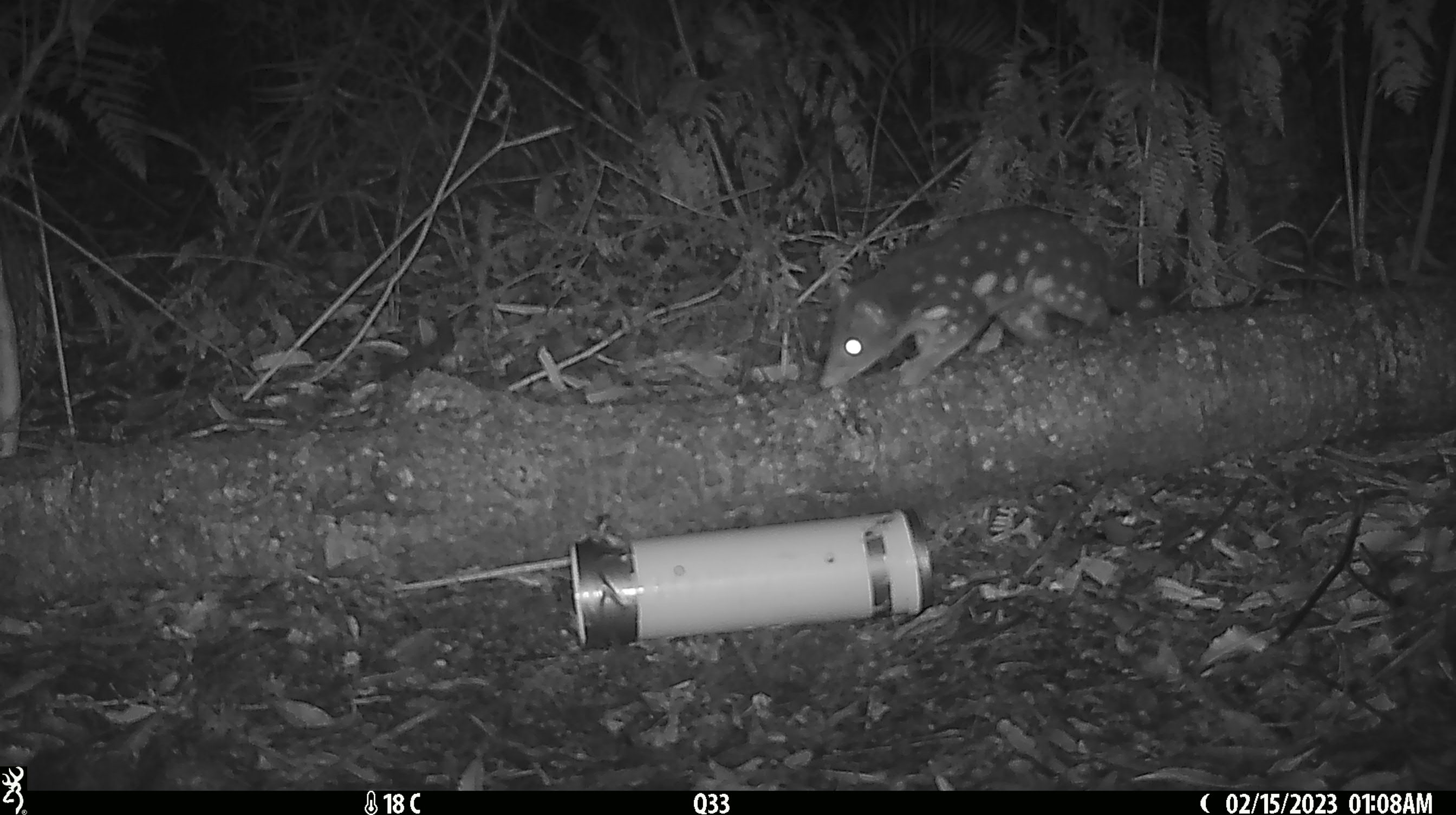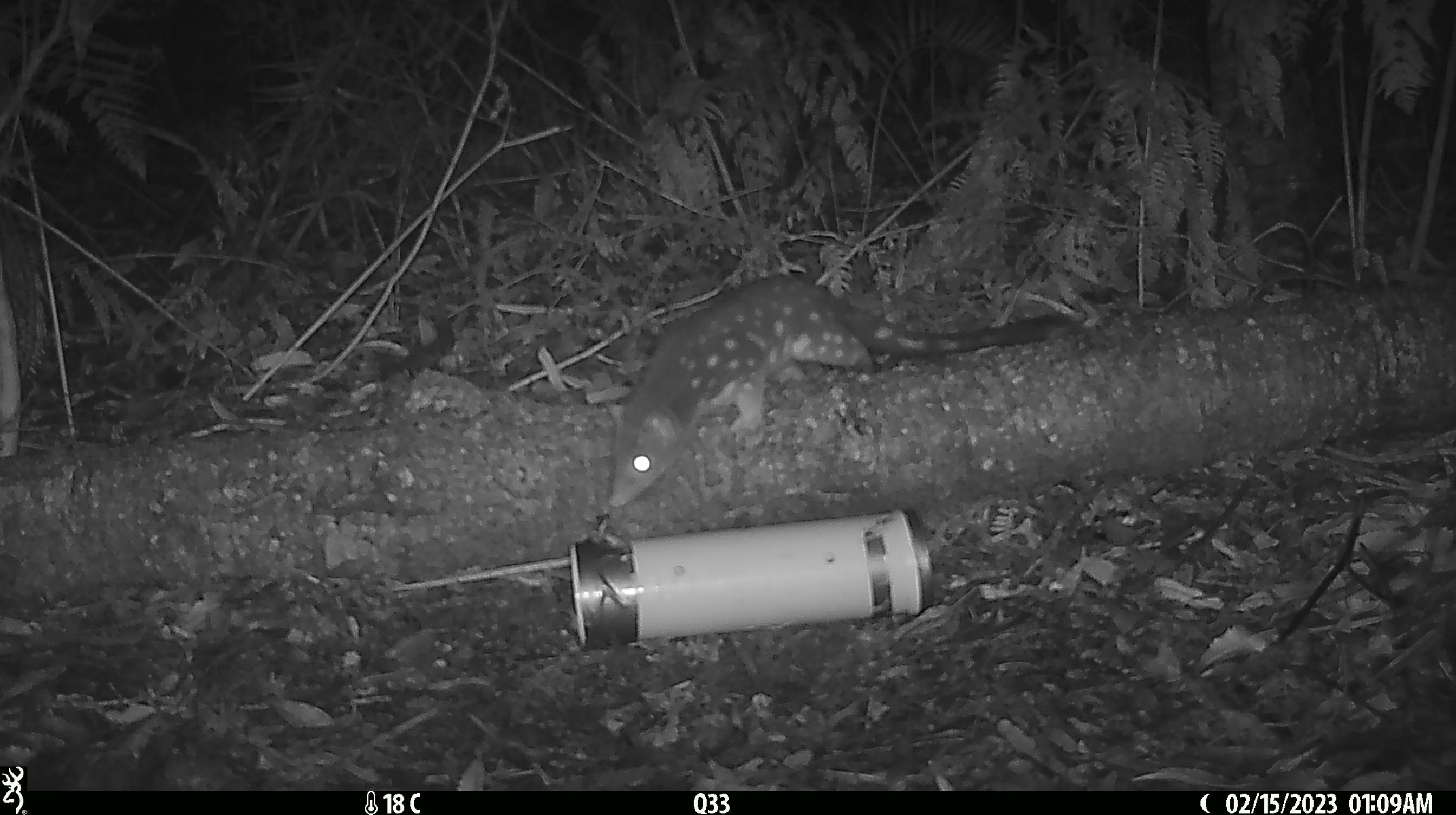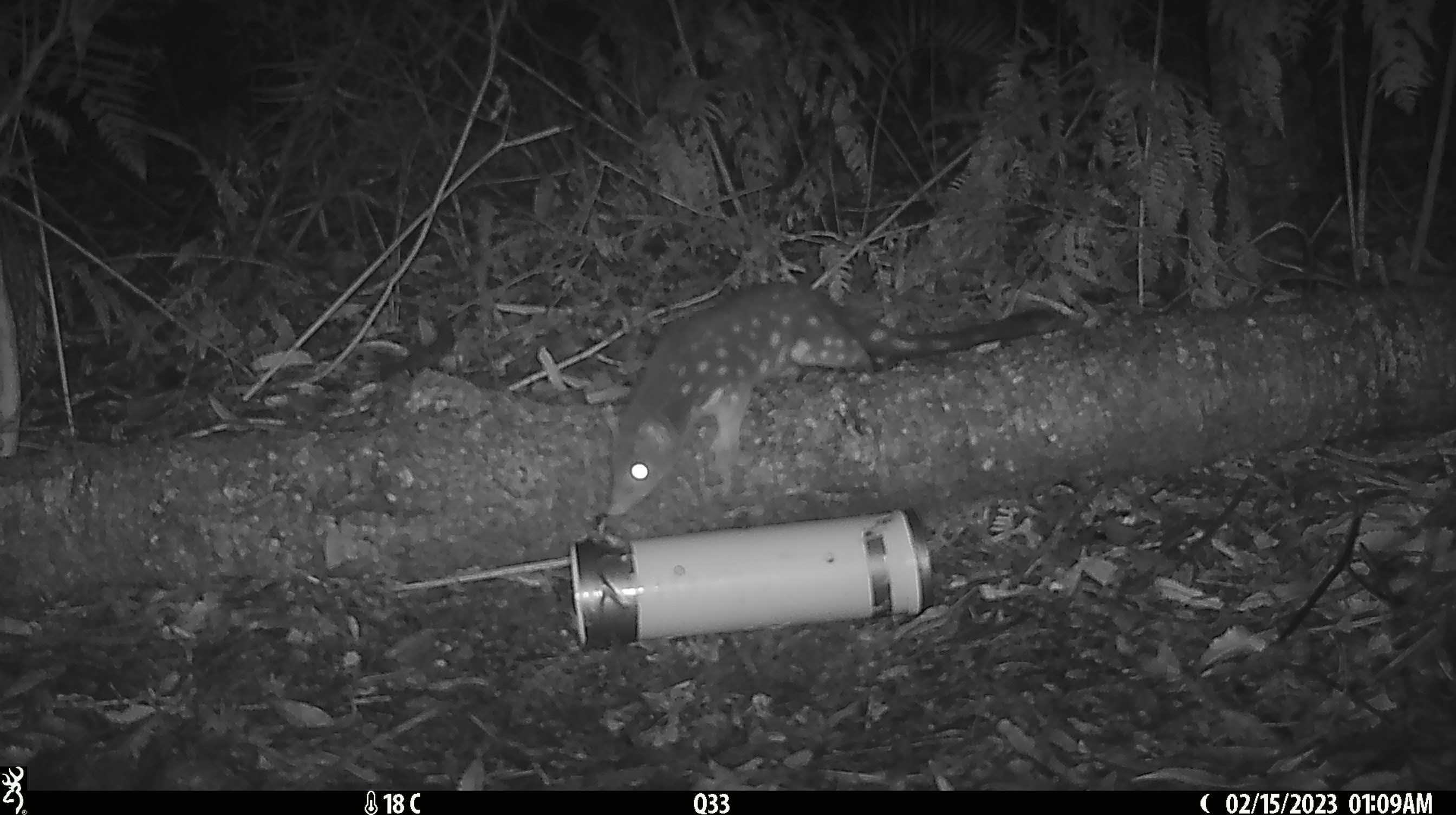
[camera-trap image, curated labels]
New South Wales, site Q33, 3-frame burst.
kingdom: Animalia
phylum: Chordata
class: Mammalia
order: Dasyuromorphia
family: Dasyuridae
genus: Dasyurus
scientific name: Dasyurus maculatus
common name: spotted-tailed quoll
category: quoll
Quoll (spotted-tailed quoll) (Dasyurus maculatus).